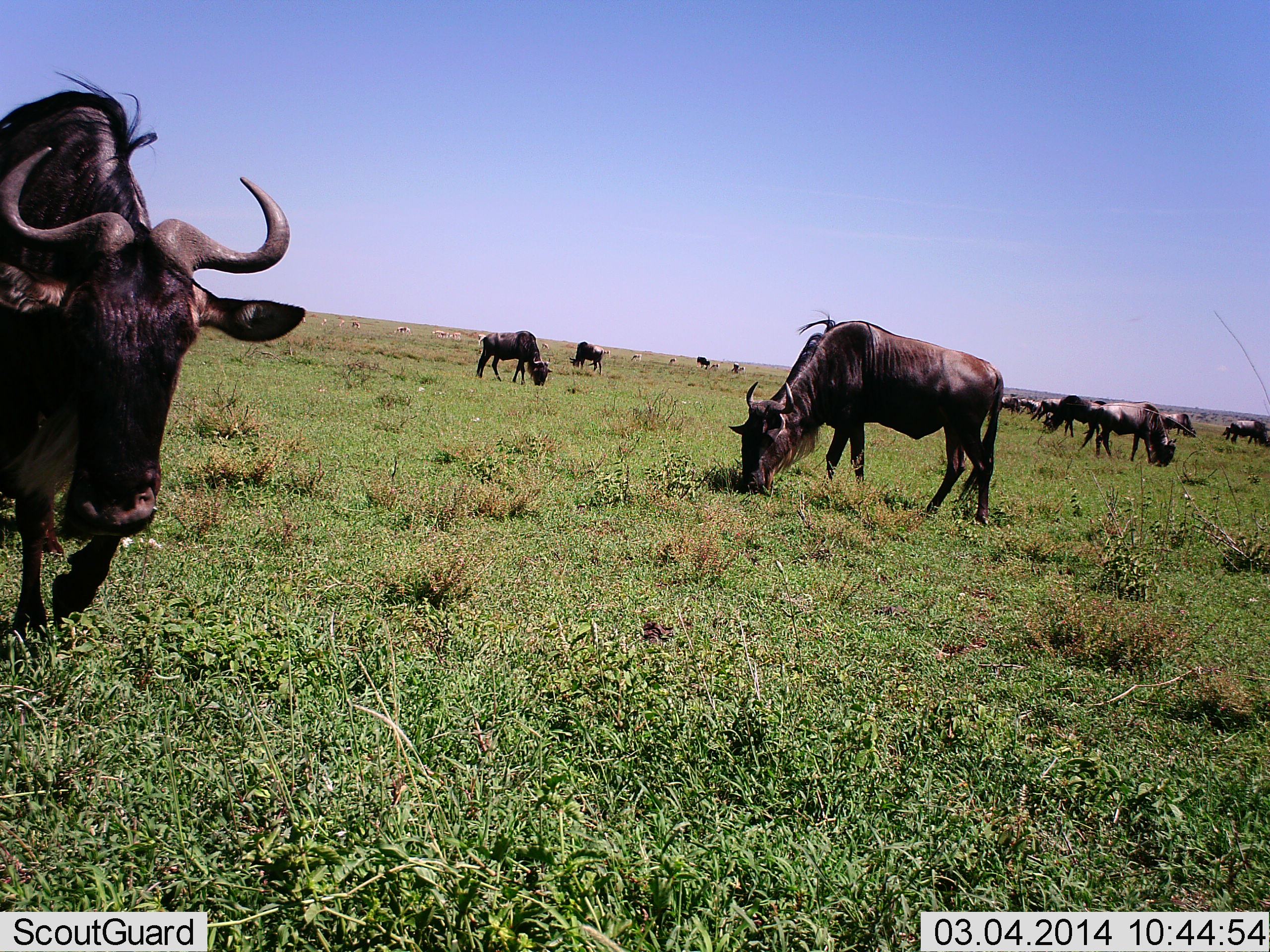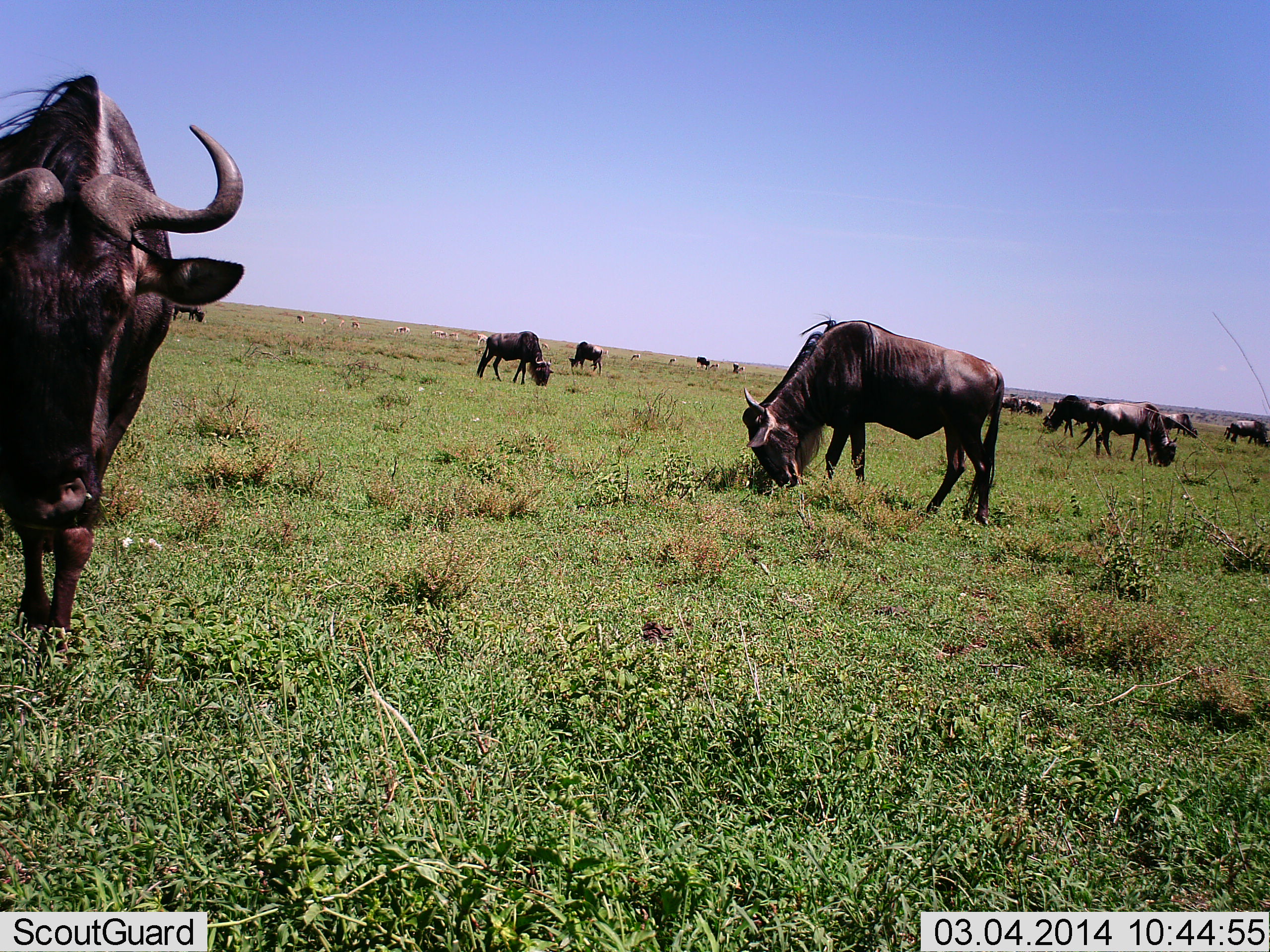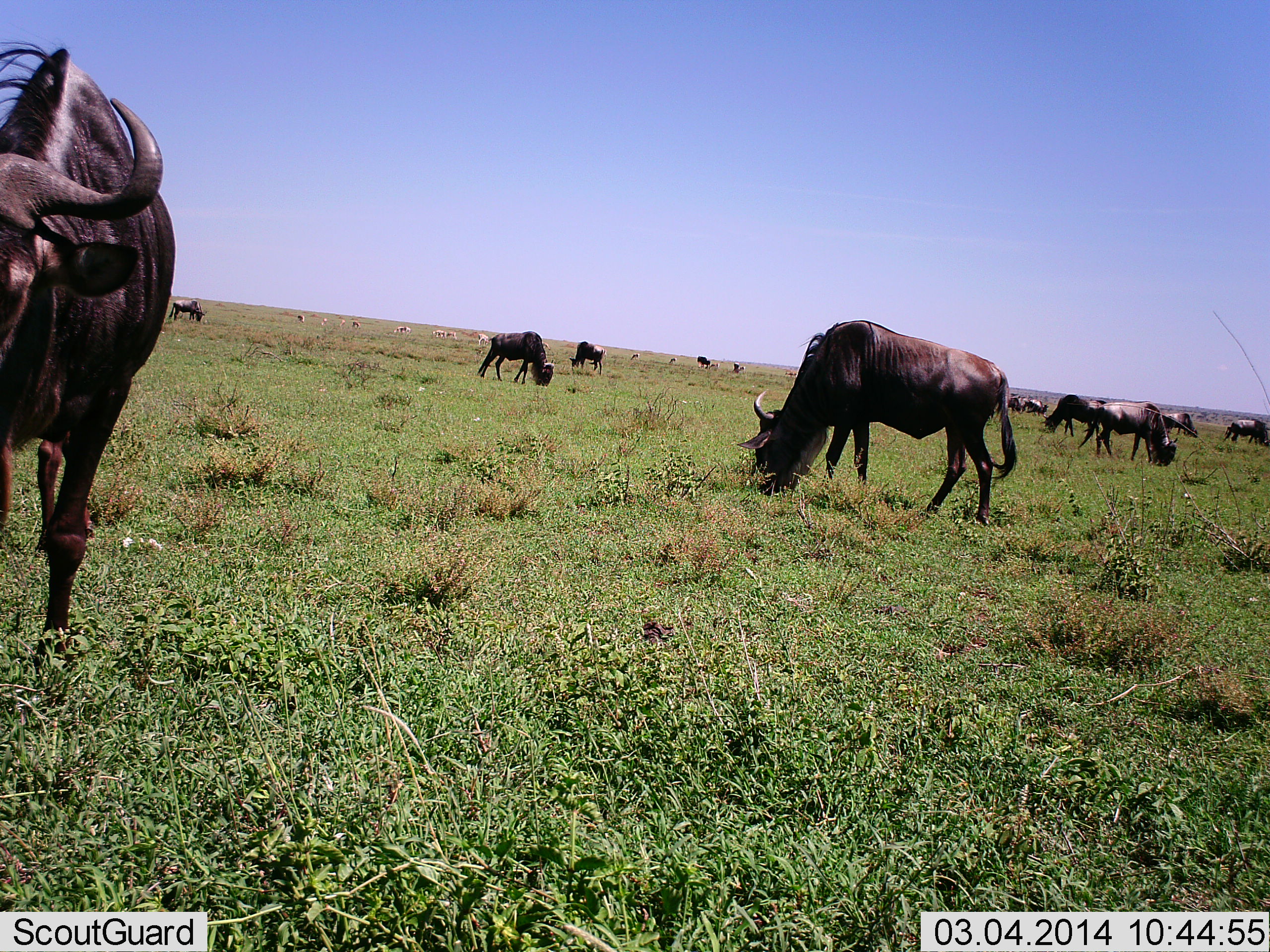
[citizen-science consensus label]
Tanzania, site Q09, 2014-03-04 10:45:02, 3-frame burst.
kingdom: Animalia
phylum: Chordata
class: Mammalia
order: Artiodactyla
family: Bovidae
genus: Connochaetes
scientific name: Connochaetes taurinus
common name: blue wildebeest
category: wildebeest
Wildebeest (blue wildebeest) (Connochaetes taurinus), count 11-50. Behavior (volunteer vote fractions): standing 45%, resting 0%, moving 18%, interacting 0%. Young present (vote fraction): 0%. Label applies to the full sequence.